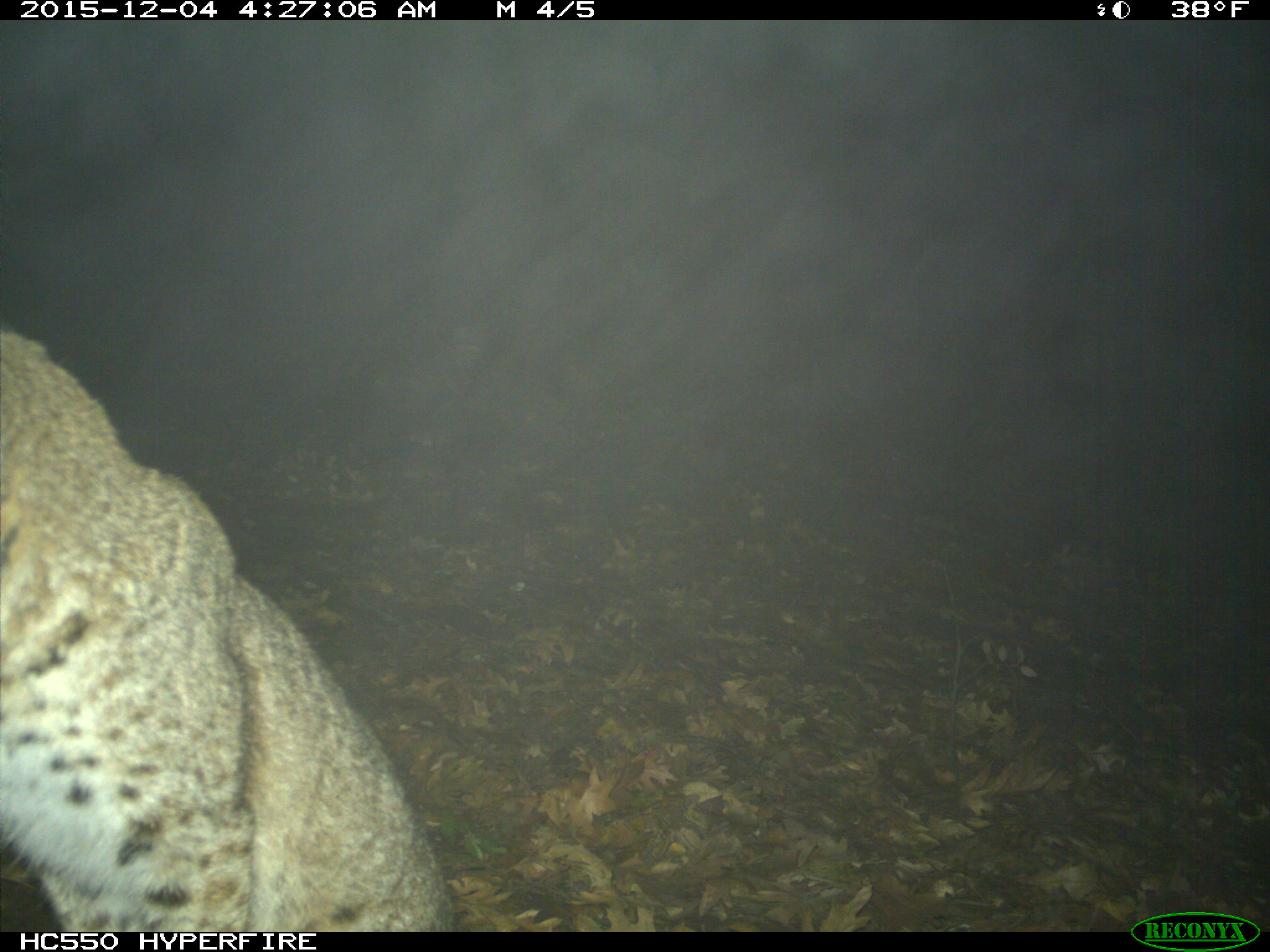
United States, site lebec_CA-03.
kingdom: Animalia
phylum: Chordata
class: Mammalia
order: Carnivora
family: Felidae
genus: Lynx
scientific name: Lynx rufus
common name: bobcat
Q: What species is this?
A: Lynx rufus (bobcat).